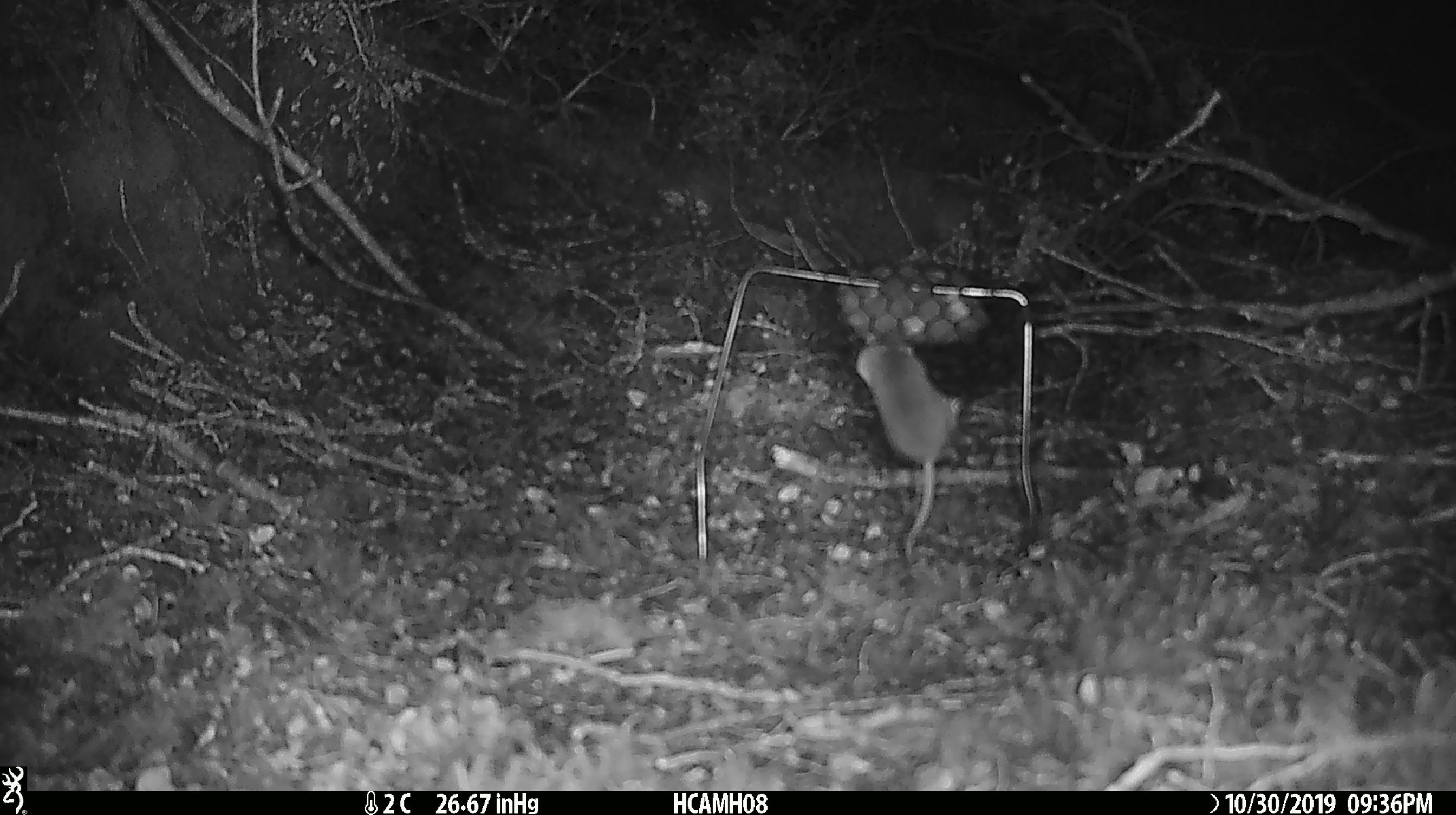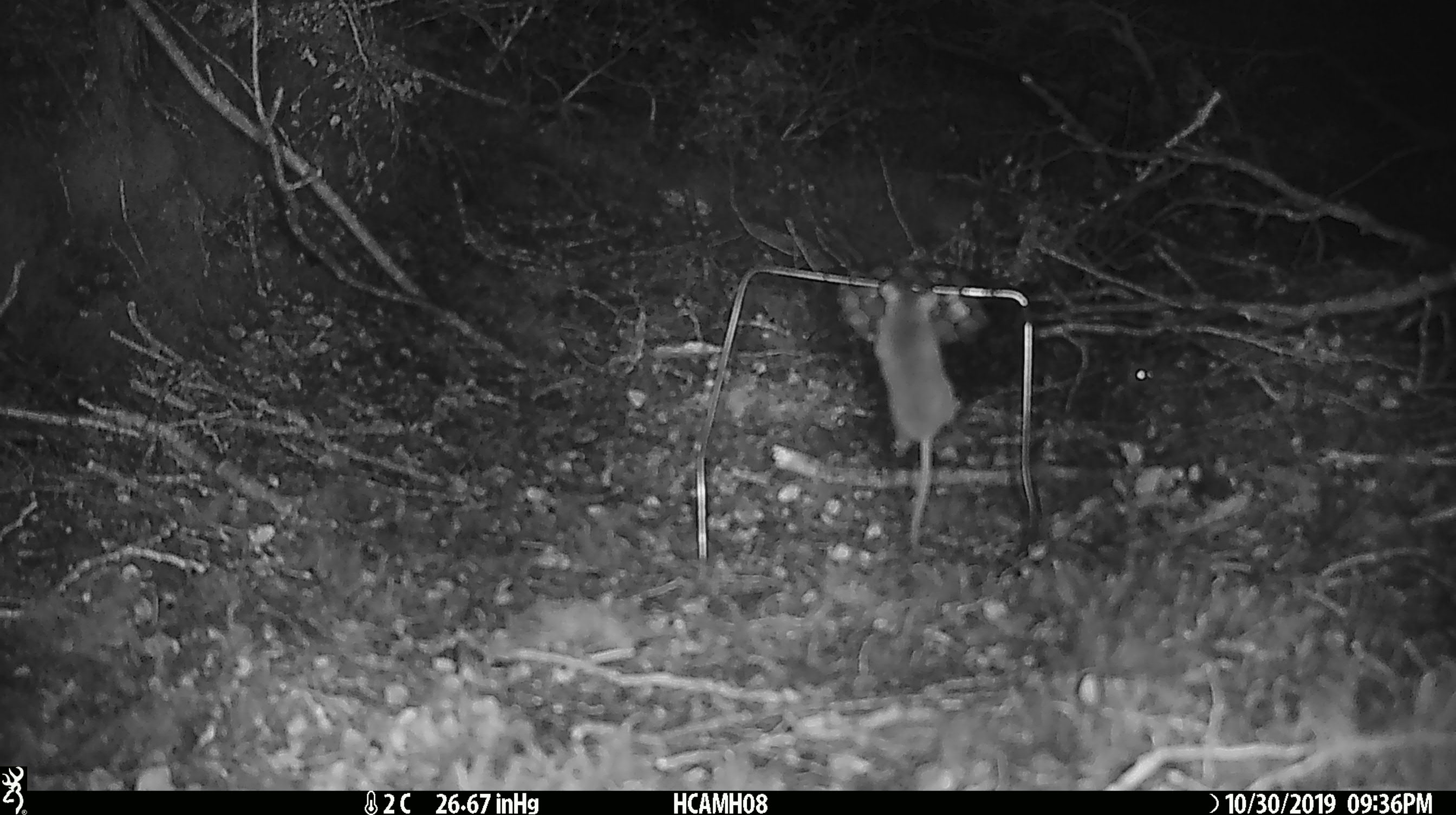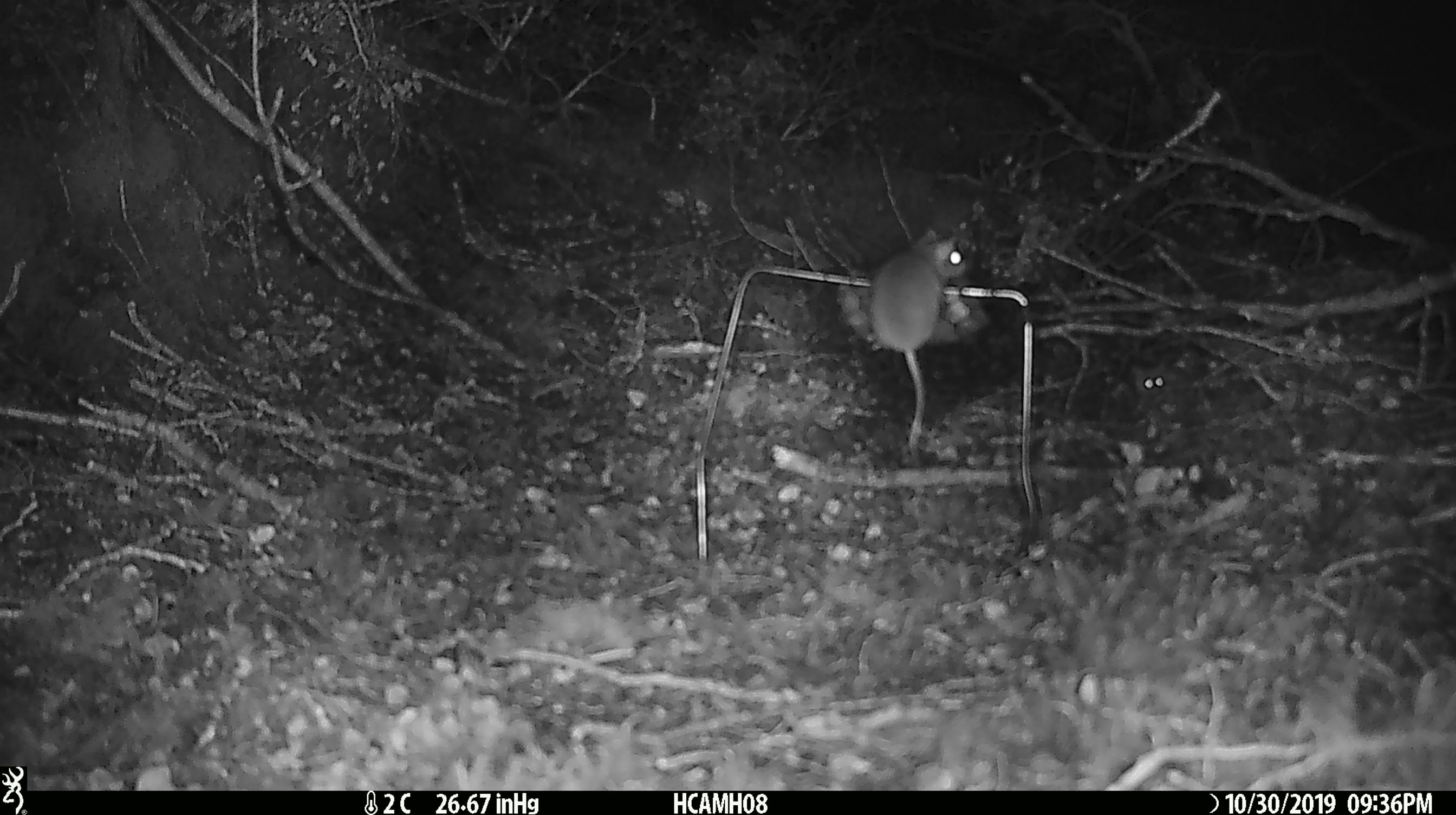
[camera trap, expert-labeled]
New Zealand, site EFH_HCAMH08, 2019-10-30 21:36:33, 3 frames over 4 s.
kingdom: Animalia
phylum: Chordata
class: Mammalia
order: Rodentia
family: Muridae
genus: Mus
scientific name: Mus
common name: mouse